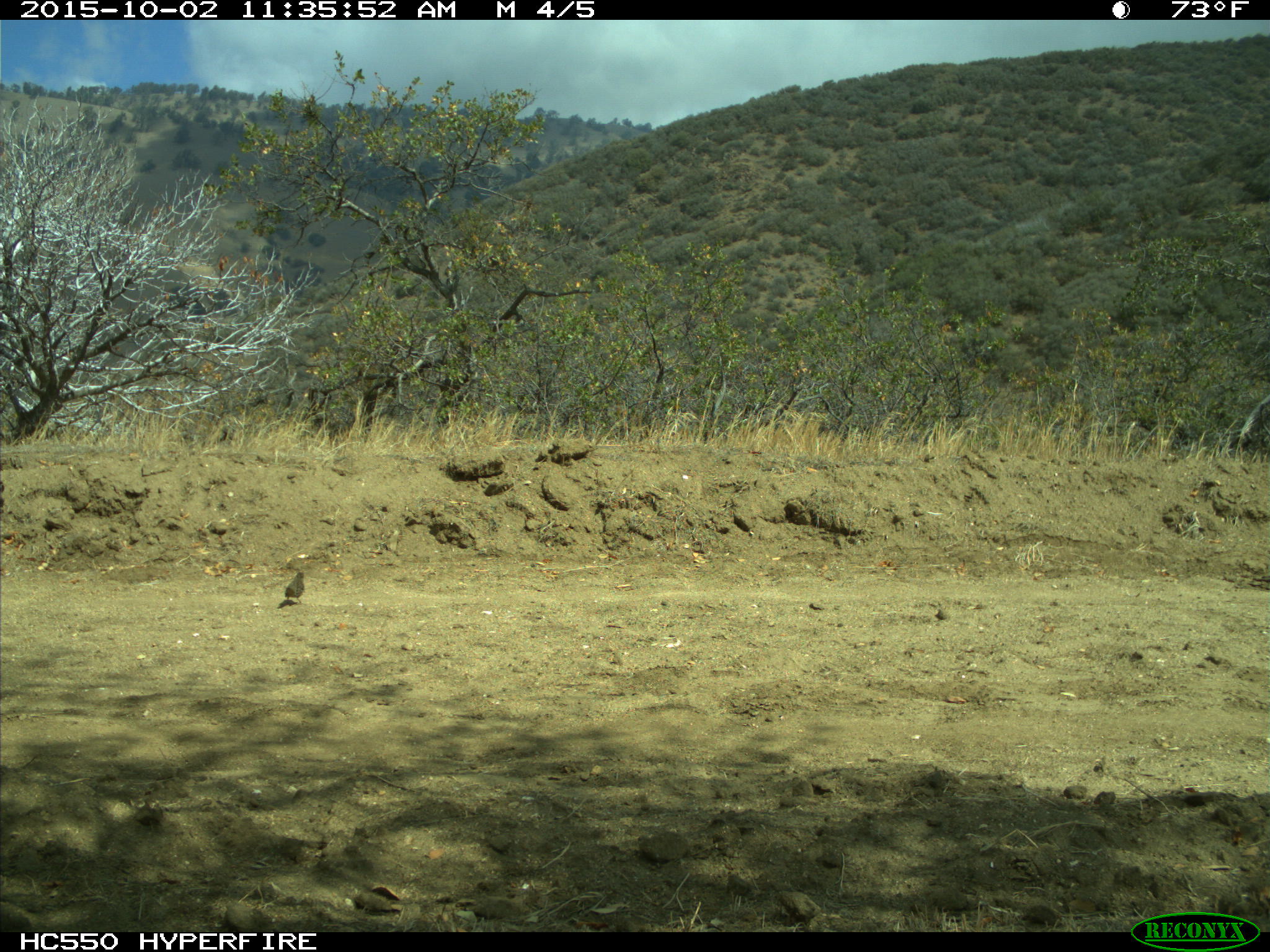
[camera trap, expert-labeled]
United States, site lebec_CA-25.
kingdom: Animalia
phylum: Chordata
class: Aves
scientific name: Aves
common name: birds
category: unidentified bird